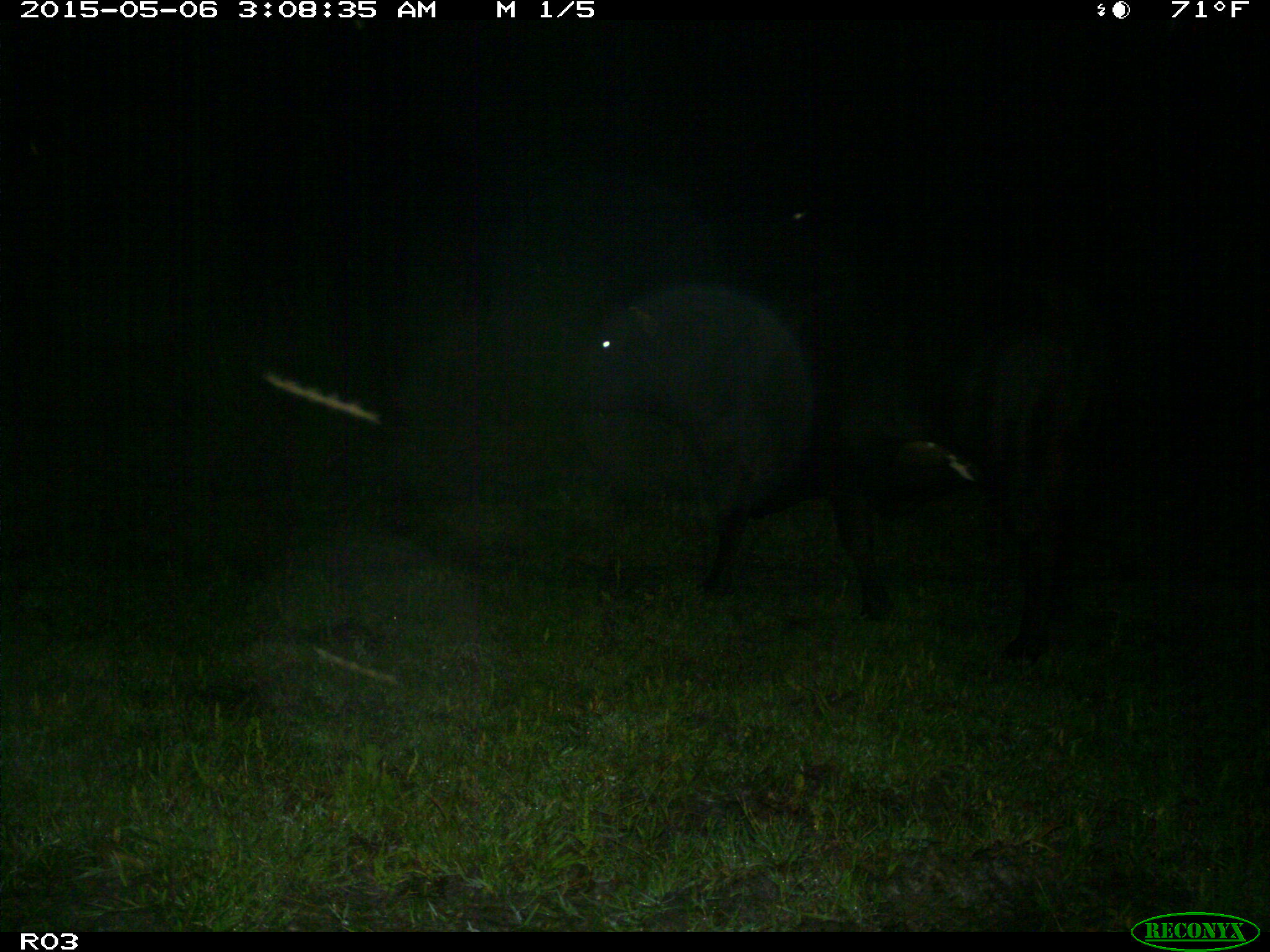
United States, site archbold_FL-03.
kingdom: Animalia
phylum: Chordata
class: Mammalia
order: Artiodactyla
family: Bovidae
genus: Bos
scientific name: Bos taurus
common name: domestic cow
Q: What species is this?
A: Bos taurus (domestic cow).